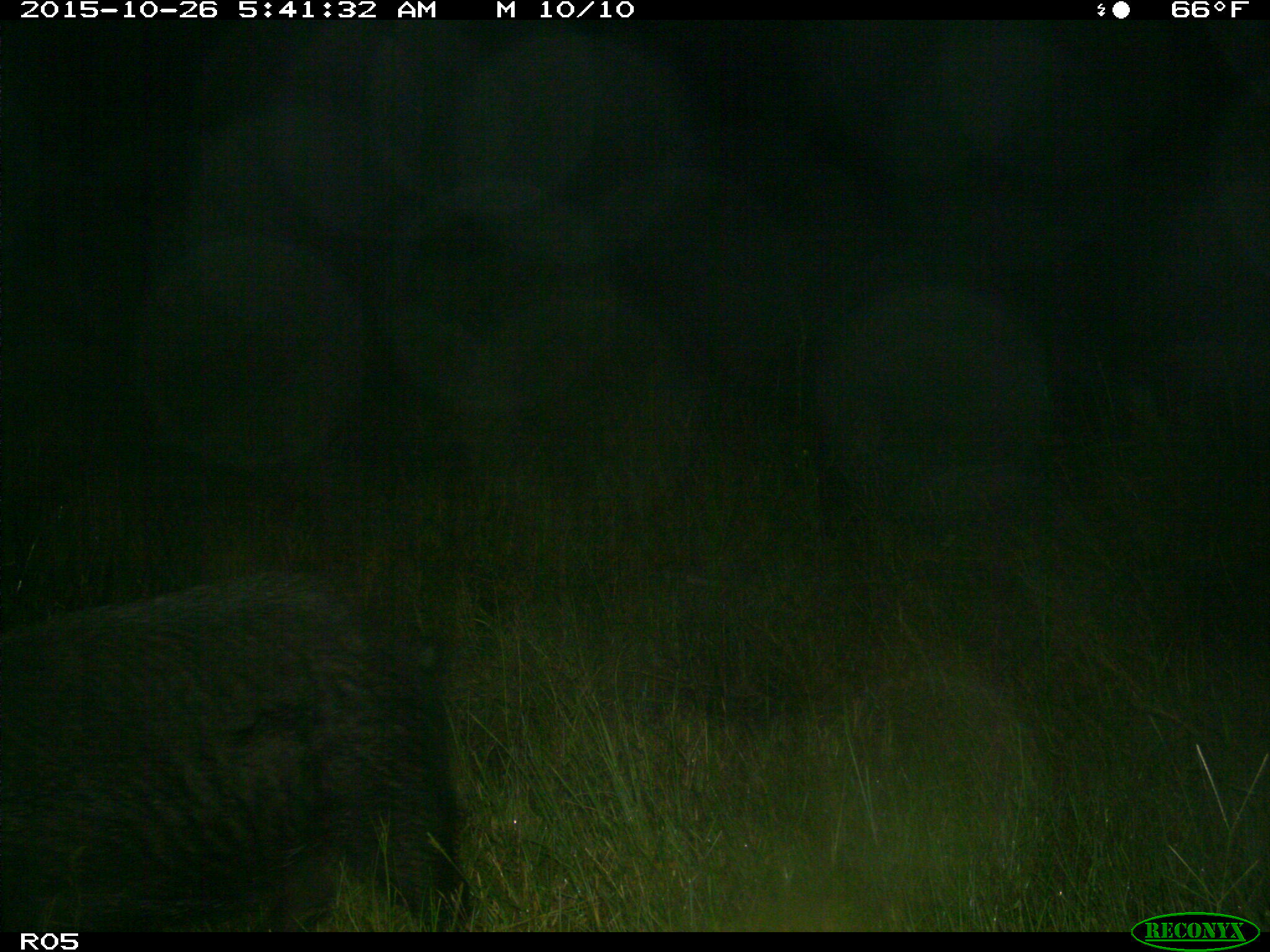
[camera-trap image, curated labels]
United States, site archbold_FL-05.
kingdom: Animalia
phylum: Chordata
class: Mammalia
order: Artiodactyla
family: Suidae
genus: Sus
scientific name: Sus scrofa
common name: wild boar